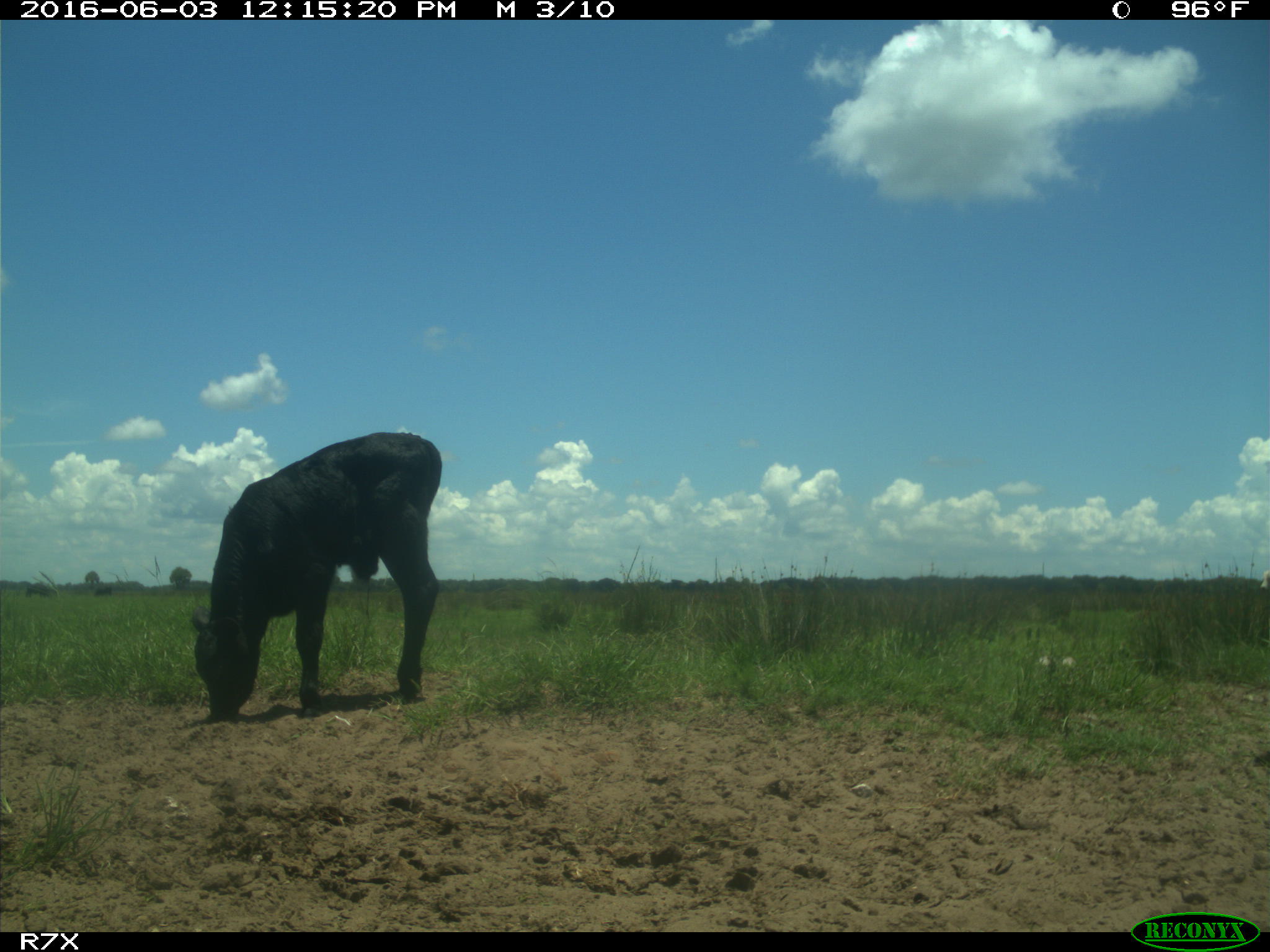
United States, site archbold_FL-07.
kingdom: Animalia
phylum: Chordata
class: Mammalia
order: Artiodactyla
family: Bovidae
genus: Bos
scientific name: Bos taurus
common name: domestic cow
Bos taurus (domestic cow).